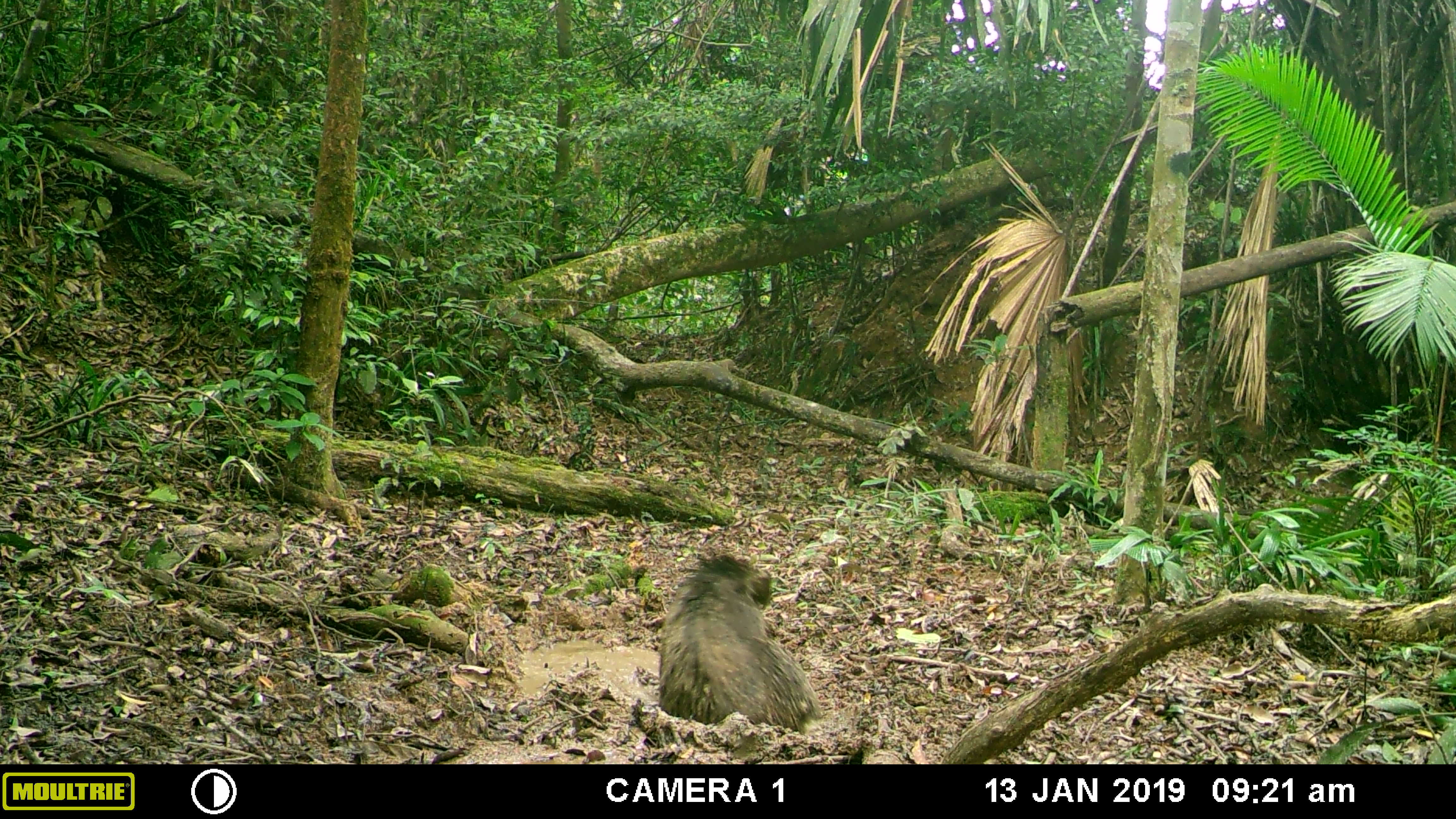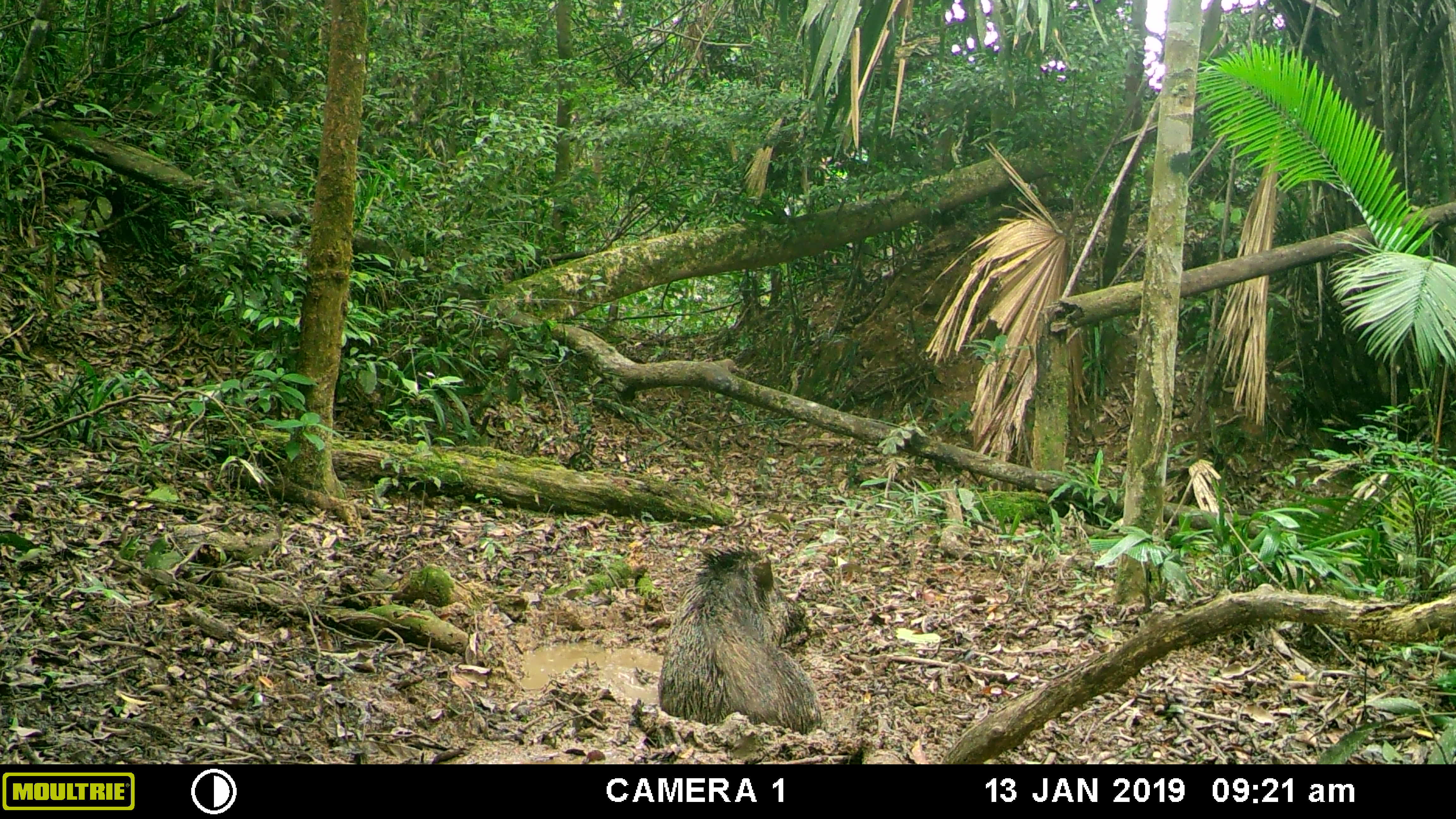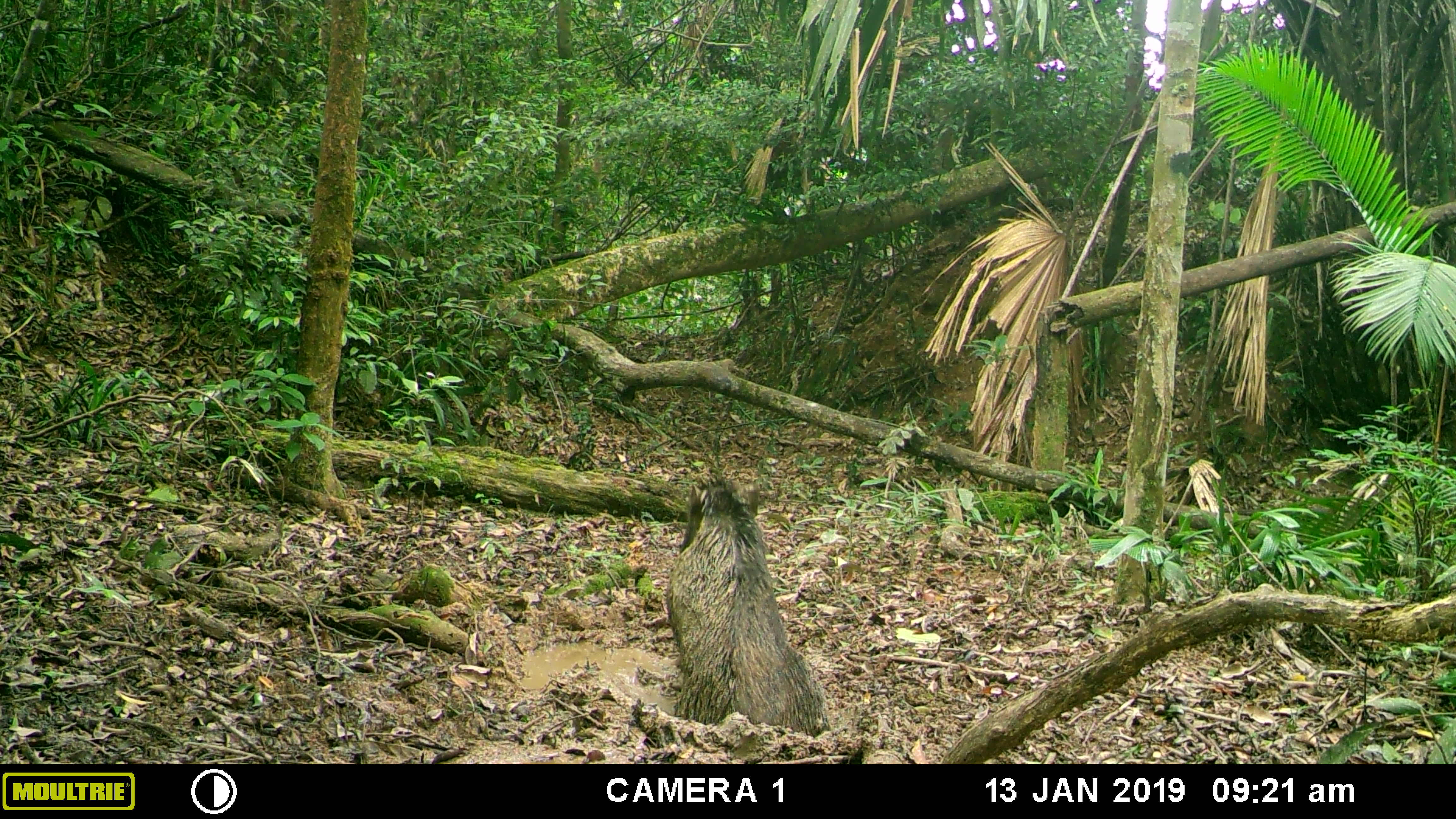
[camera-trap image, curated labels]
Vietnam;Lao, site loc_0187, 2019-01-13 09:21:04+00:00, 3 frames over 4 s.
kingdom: Animalia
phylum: Chordata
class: Mammalia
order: Artiodactyla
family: Suidae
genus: Sus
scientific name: Sus scrofa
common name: eurasian wild pig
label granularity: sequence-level